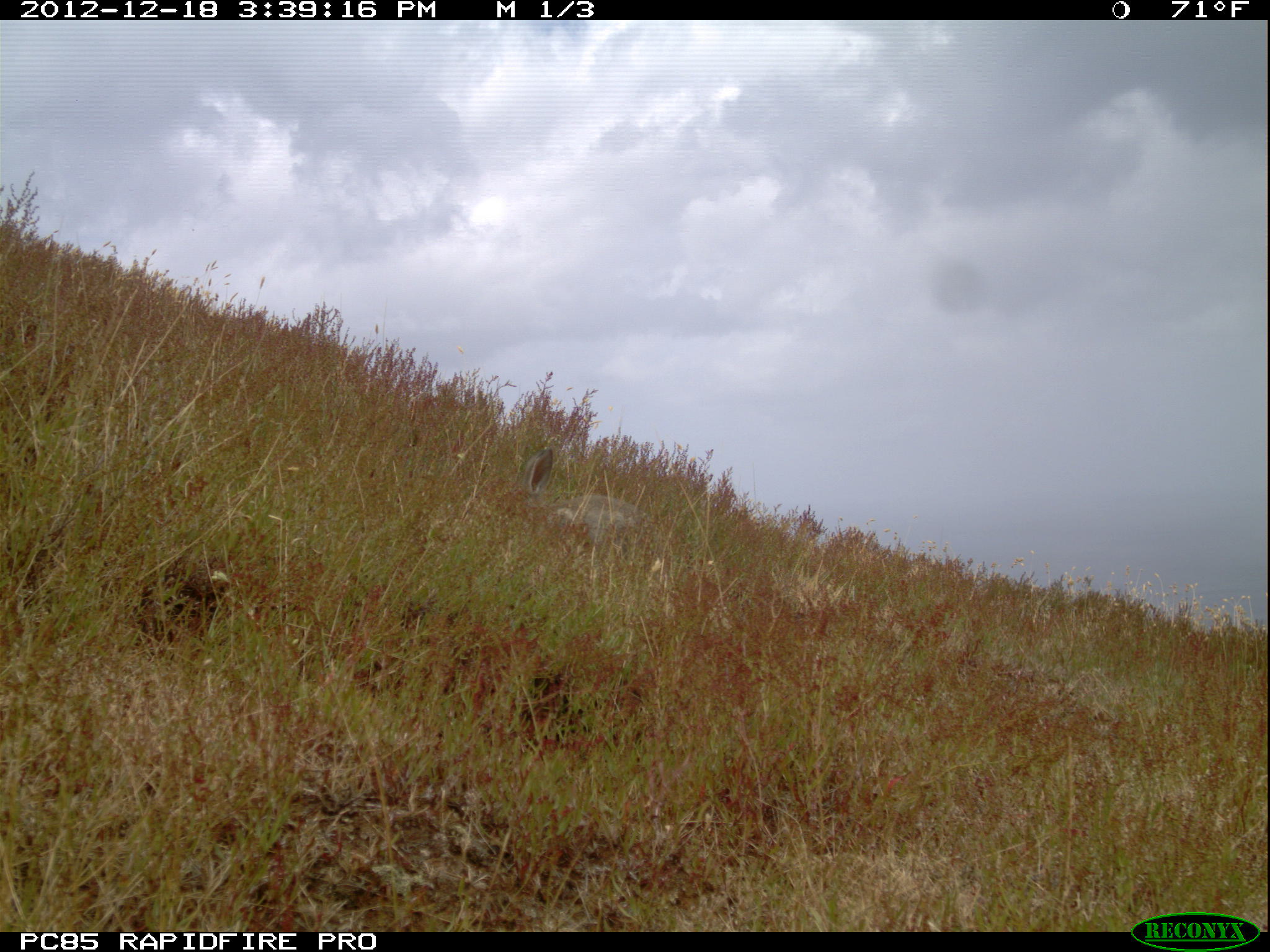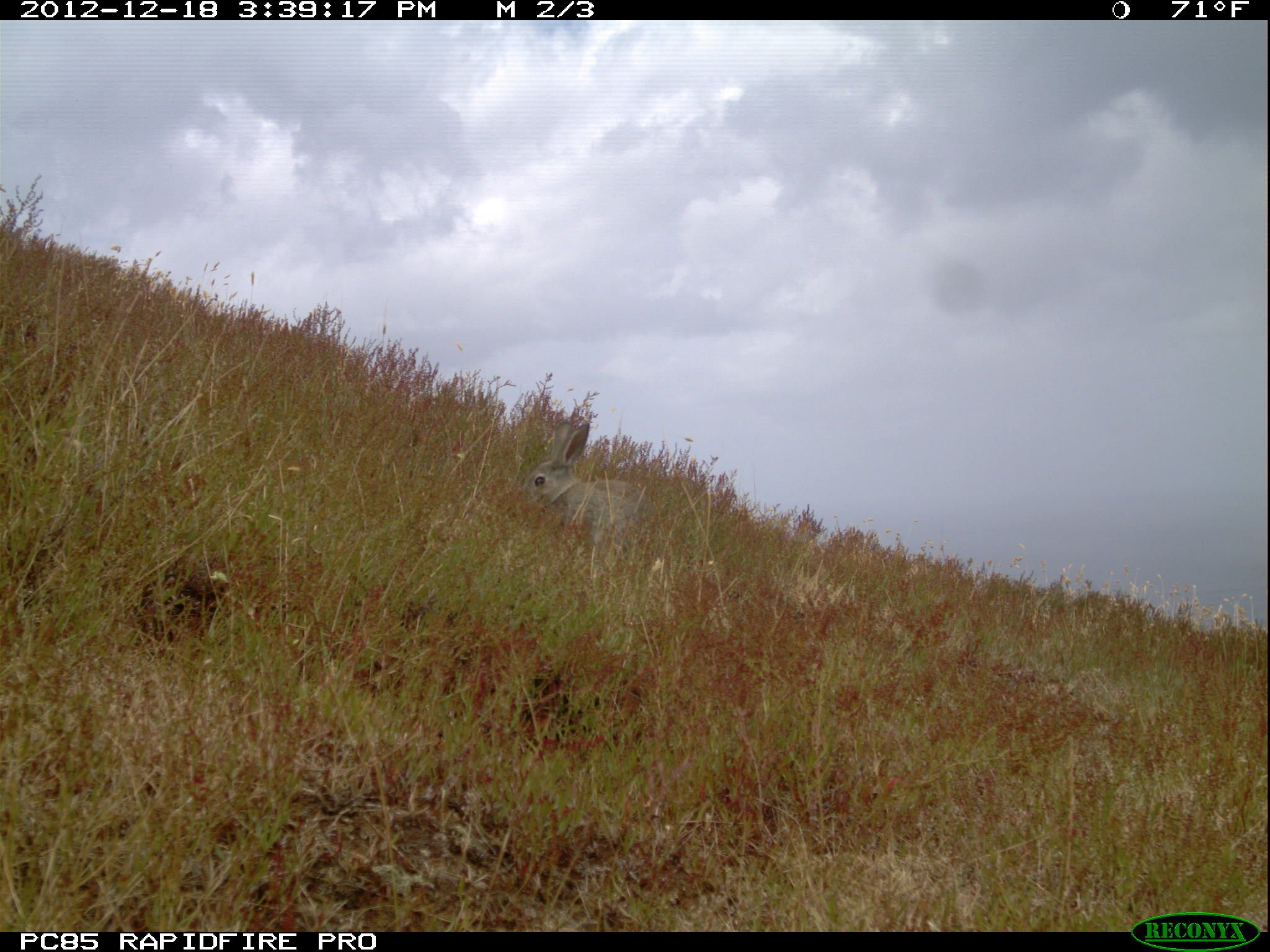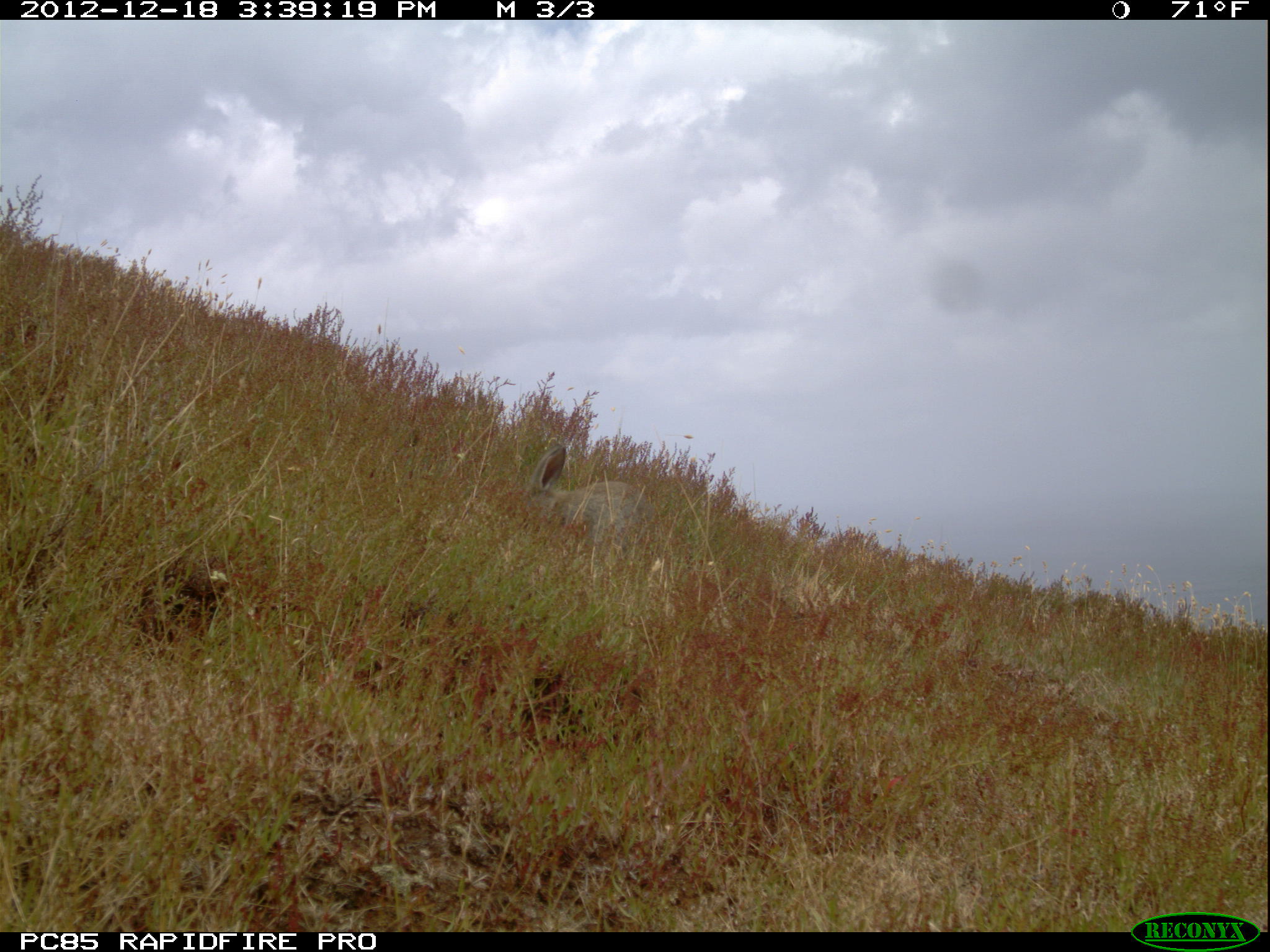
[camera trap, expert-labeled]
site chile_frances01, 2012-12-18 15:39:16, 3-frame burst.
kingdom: Animalia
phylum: Chordata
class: Mammalia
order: Lagomorpha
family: Leporidae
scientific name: Leporidae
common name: rabbits and hares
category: rabbit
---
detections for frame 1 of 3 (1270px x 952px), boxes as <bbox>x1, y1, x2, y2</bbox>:
rabbit: <bbox>513, 446, 646, 562</bbox>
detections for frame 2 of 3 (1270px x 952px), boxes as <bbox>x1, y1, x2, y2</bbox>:
rabbit: <bbox>524, 412, 647, 535</bbox>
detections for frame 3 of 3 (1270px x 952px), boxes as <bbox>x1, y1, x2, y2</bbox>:
rabbit: <bbox>515, 441, 644, 550</bbox>